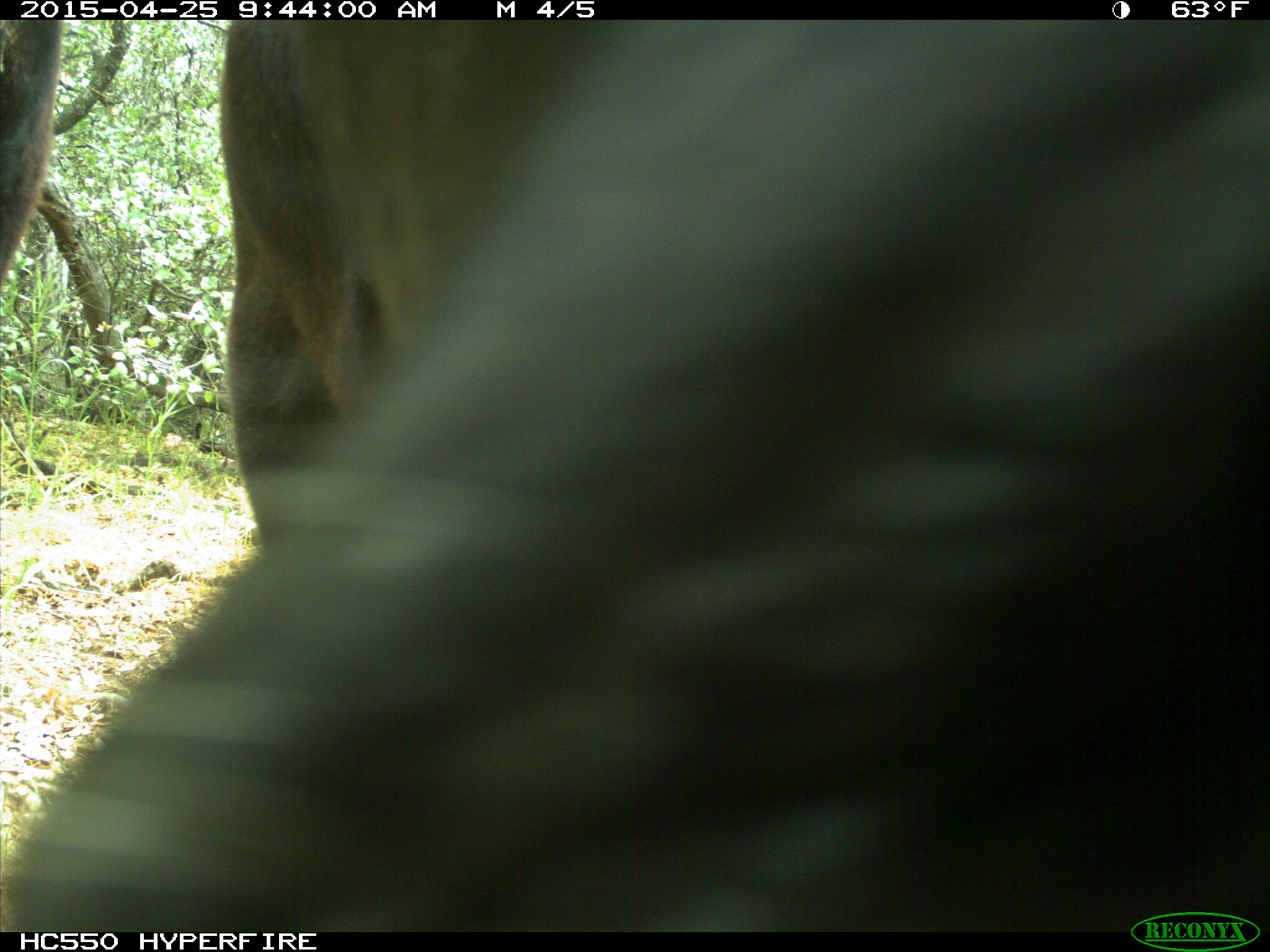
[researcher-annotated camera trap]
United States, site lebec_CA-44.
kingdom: Animalia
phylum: Chordata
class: Mammalia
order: Artiodactyla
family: Suidae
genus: Sus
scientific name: Sus scrofa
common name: wild boar